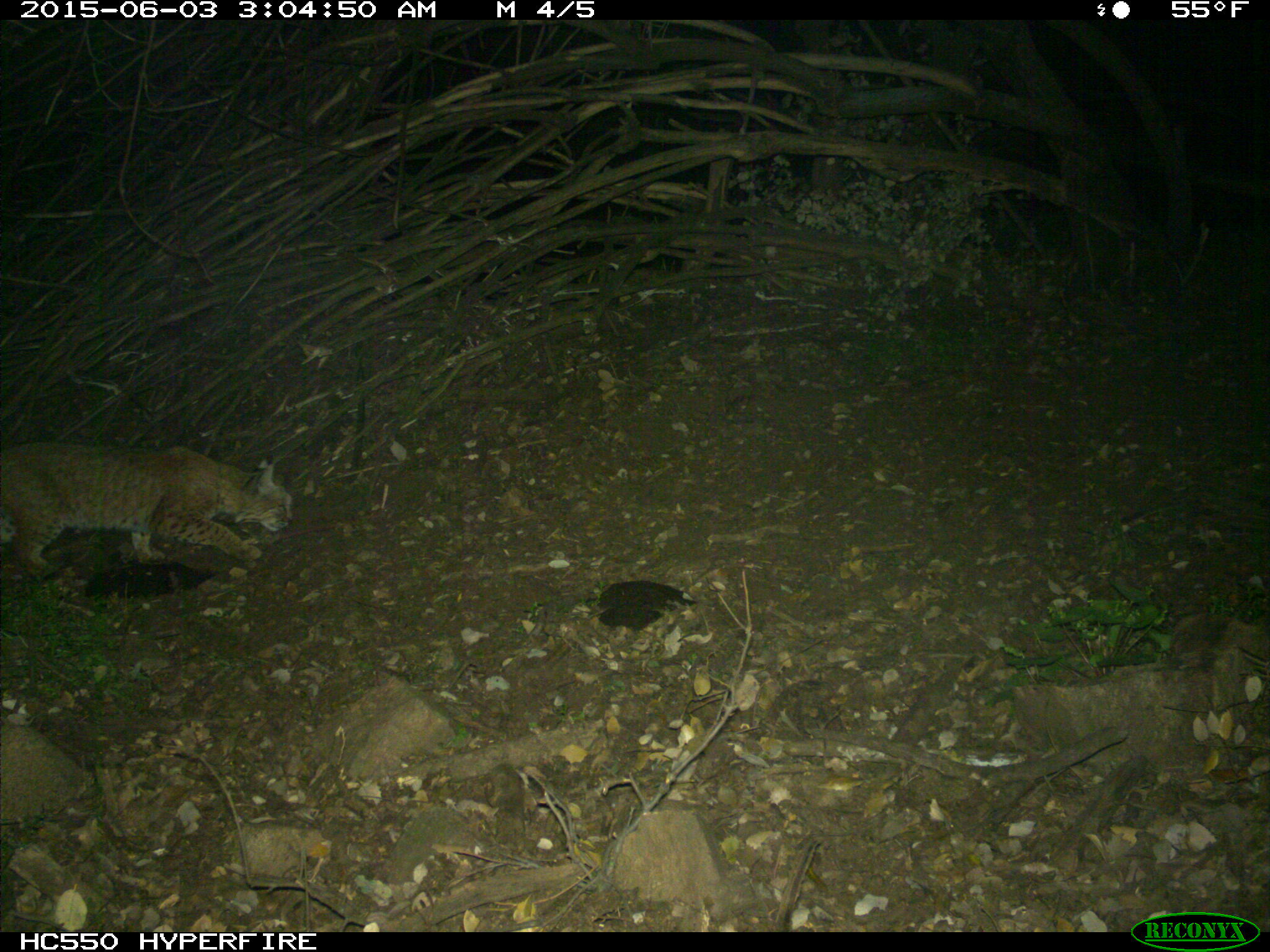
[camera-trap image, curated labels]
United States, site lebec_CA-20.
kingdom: Animalia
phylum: Chordata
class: Mammalia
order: Carnivora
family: Felidae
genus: Lynx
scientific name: Lynx rufus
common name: bobcat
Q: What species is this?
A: Lynx rufus (bobcat).